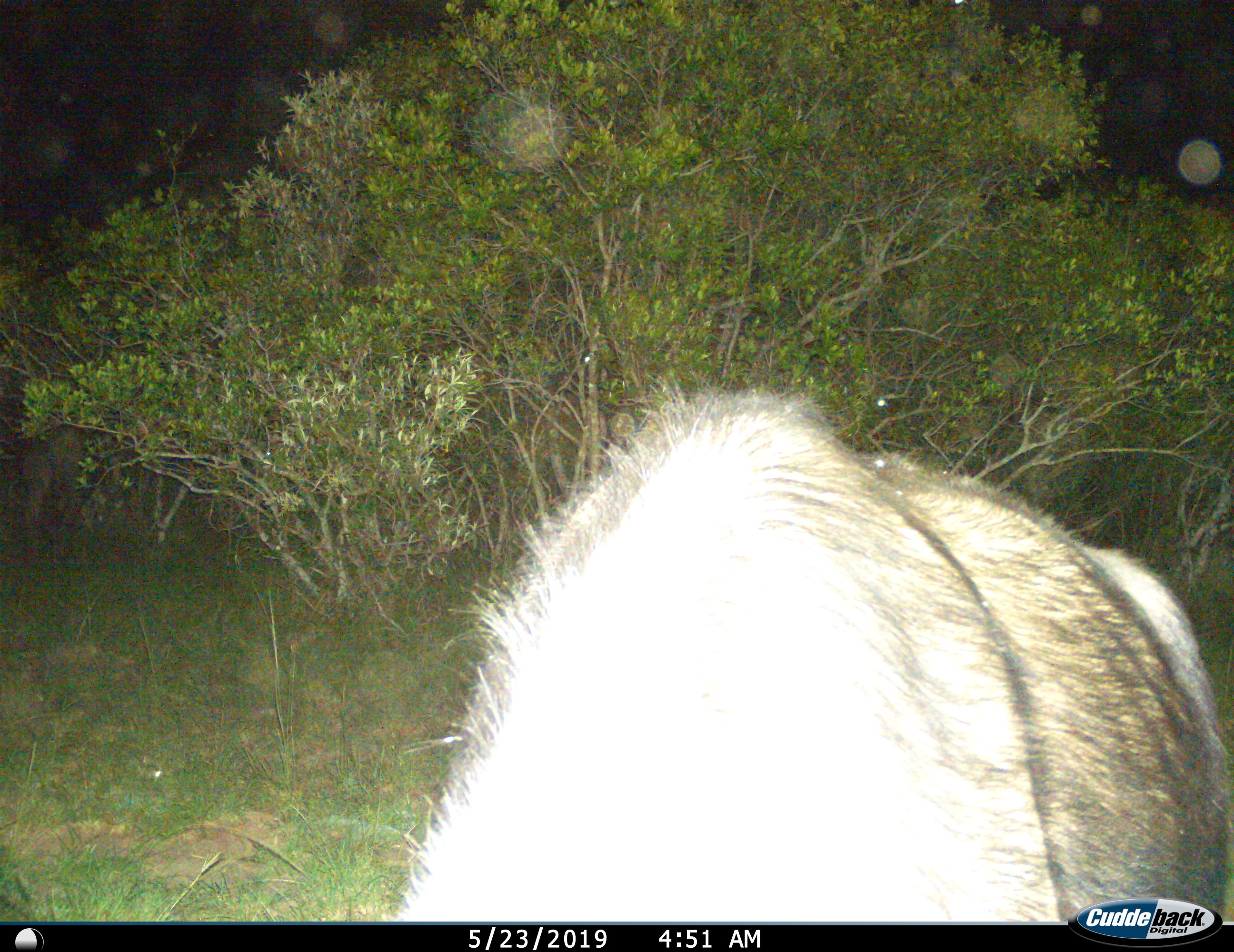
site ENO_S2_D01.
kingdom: Animalia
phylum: Chordata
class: Mammalia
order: Artiodactyla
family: Bovidae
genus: Connochaetes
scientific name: Connochaetes taurinus taurinus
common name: blue wildebeest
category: wildebeestblue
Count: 1.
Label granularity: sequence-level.